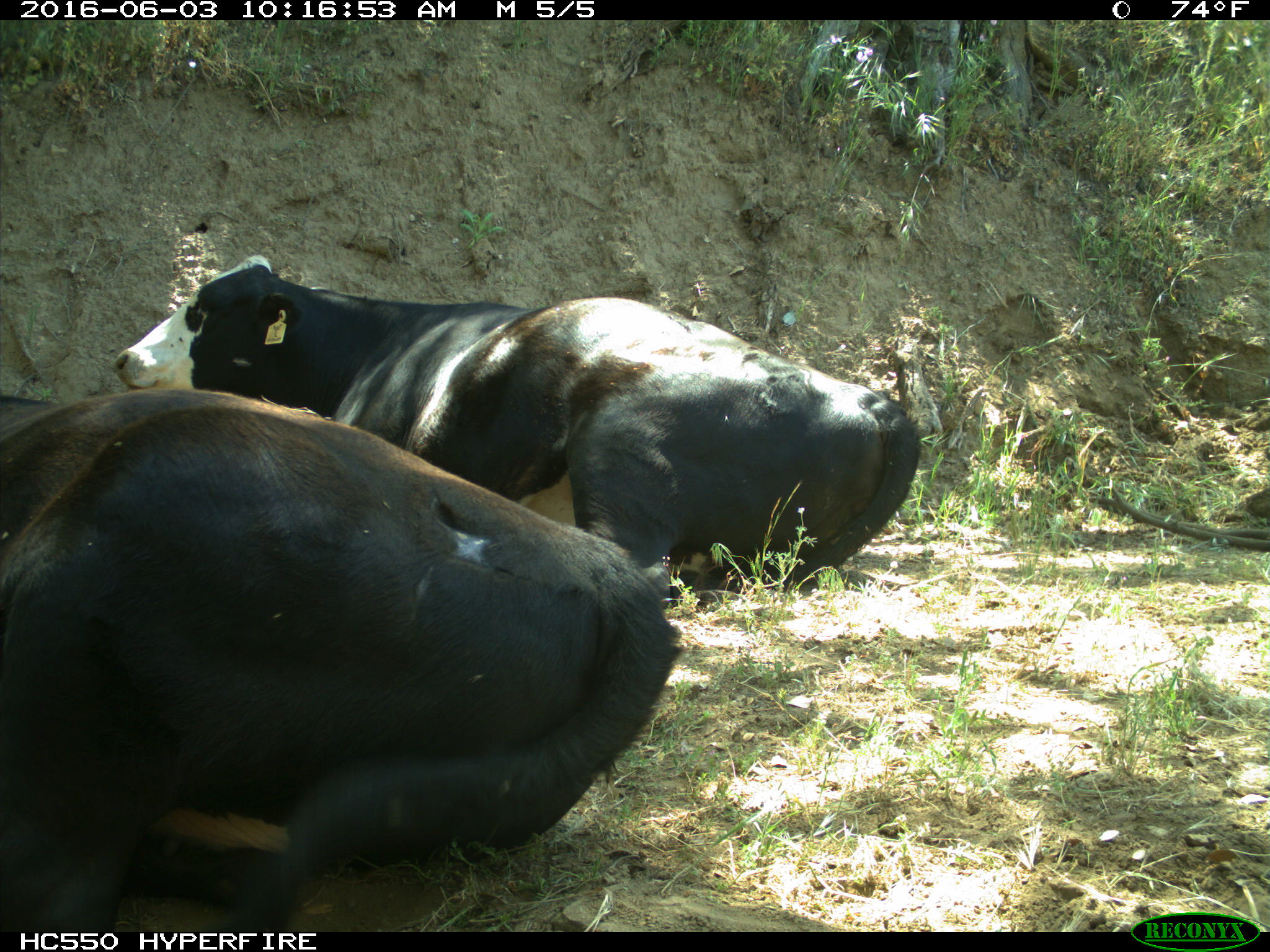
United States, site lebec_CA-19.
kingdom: Animalia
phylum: Chordata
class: Mammalia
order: Artiodactyla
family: Bovidae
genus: Bos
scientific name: Bos taurus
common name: domestic cow